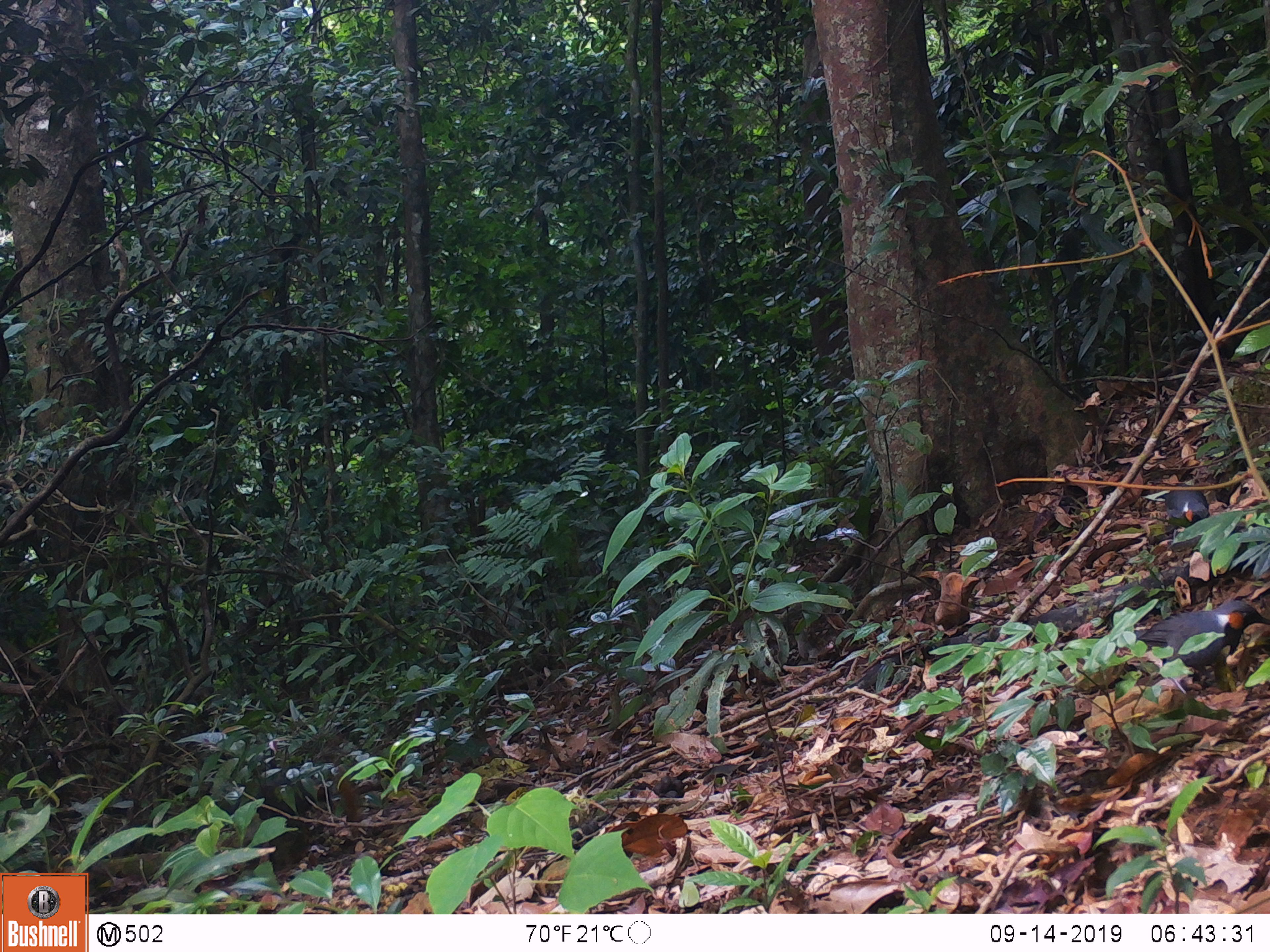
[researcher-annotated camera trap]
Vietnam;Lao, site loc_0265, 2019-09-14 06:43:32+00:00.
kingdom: Animalia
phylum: Chordata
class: Aves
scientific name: Aves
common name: bird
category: unidentified bird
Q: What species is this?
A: Unidentified bird (bird) (Aves).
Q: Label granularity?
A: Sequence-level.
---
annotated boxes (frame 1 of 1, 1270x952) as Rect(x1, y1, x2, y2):
unidentified bird: Rect(1136, 598, 1269, 673); Rect(1166, 482, 1211, 522)